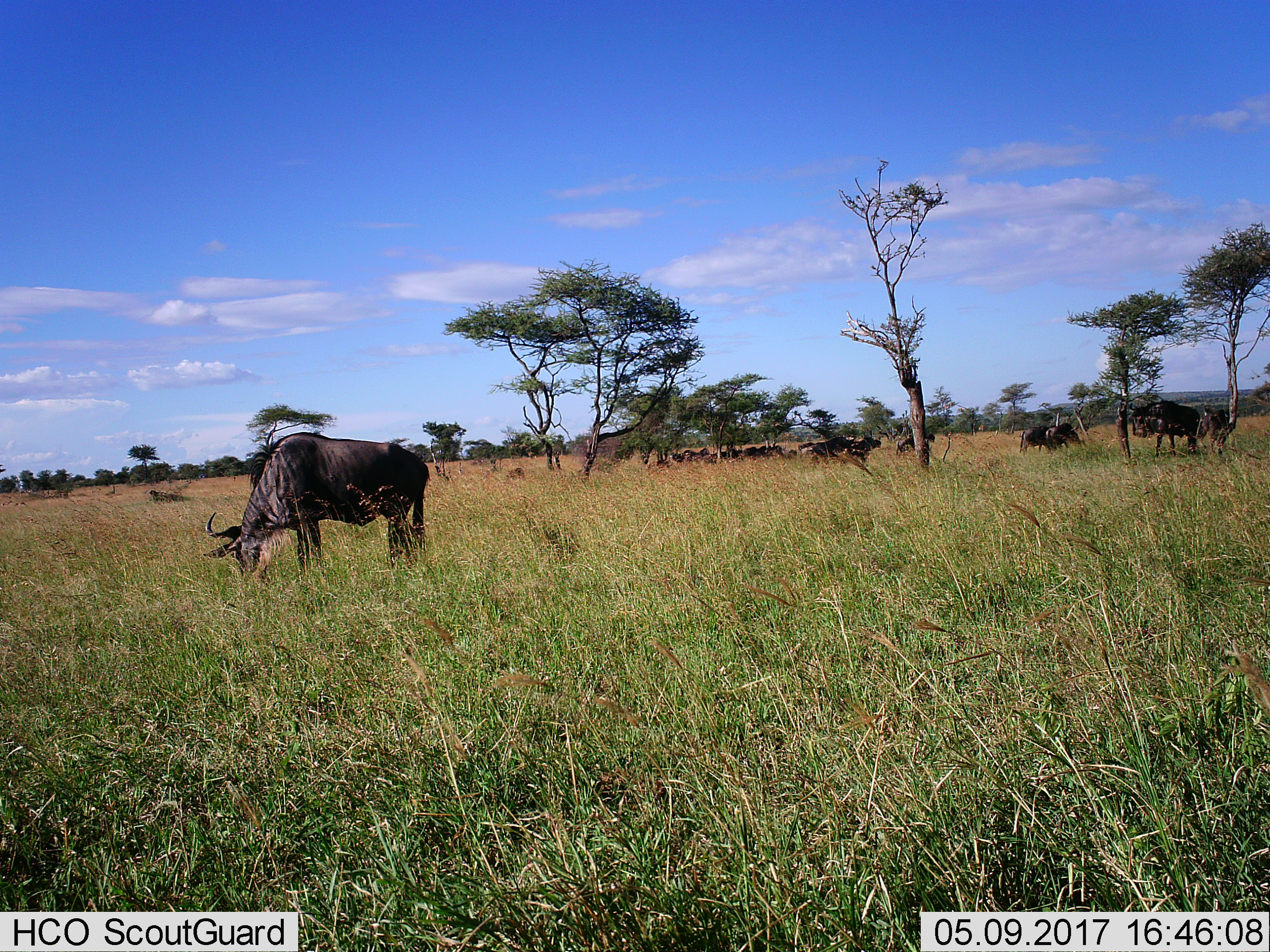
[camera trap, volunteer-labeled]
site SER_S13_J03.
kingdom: Animalia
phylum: Chordata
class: Mammalia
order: Artiodactyla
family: Bovidae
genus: Connochaetes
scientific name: Connochaetes taurinus taurinus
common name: blue wildebeest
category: wildebeestblue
Wildebeestblue (blue wildebeest) (Connochaetes taurinus taurinus), count 11-50. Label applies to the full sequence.